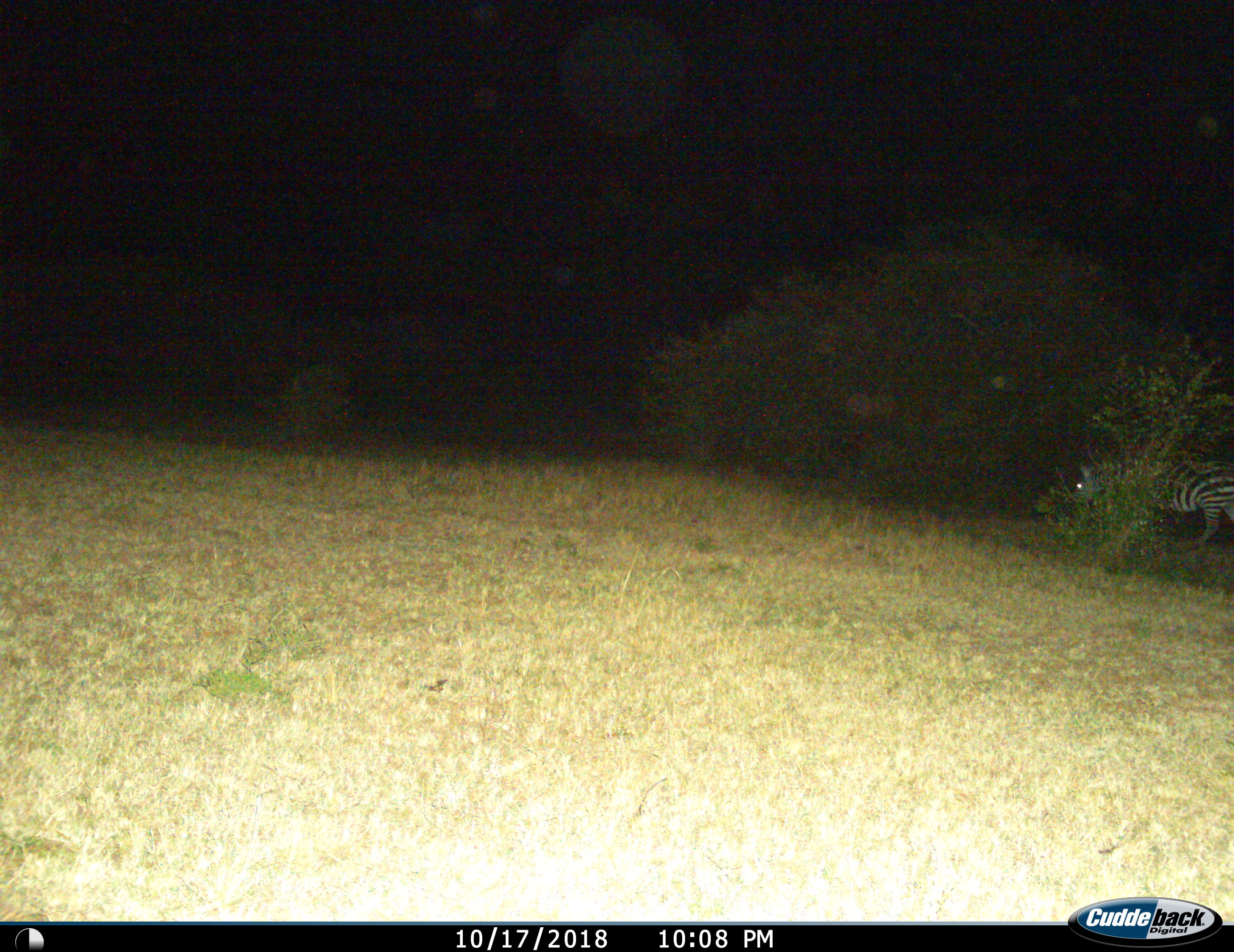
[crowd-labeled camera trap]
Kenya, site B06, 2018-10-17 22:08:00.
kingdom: Animalia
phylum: Chordata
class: Mammalia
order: Perissodactyla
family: Equidae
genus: Equus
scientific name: Equus quagga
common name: plains zebra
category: zebra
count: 1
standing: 40%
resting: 0%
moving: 50%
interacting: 0%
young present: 0%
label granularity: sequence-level